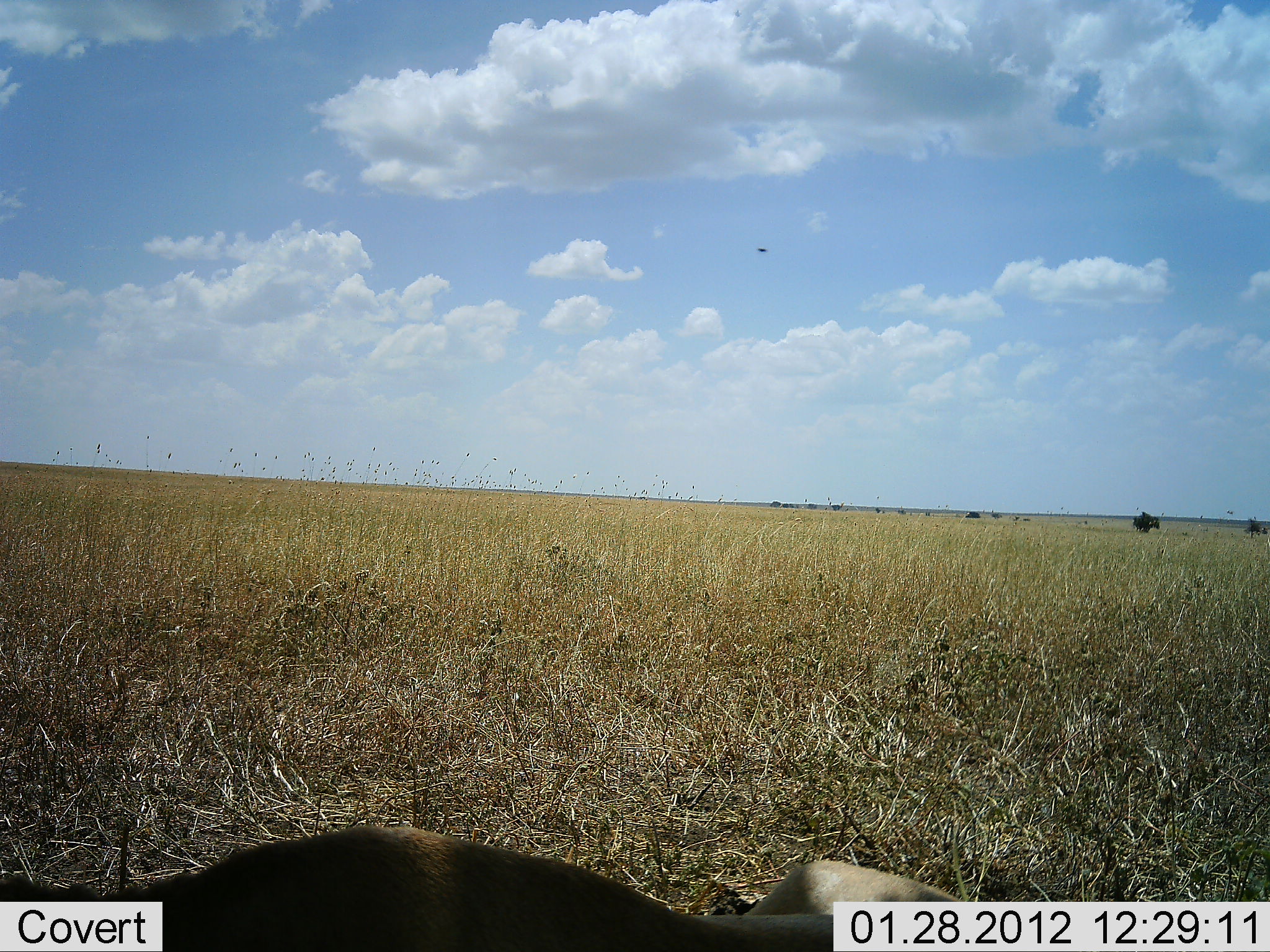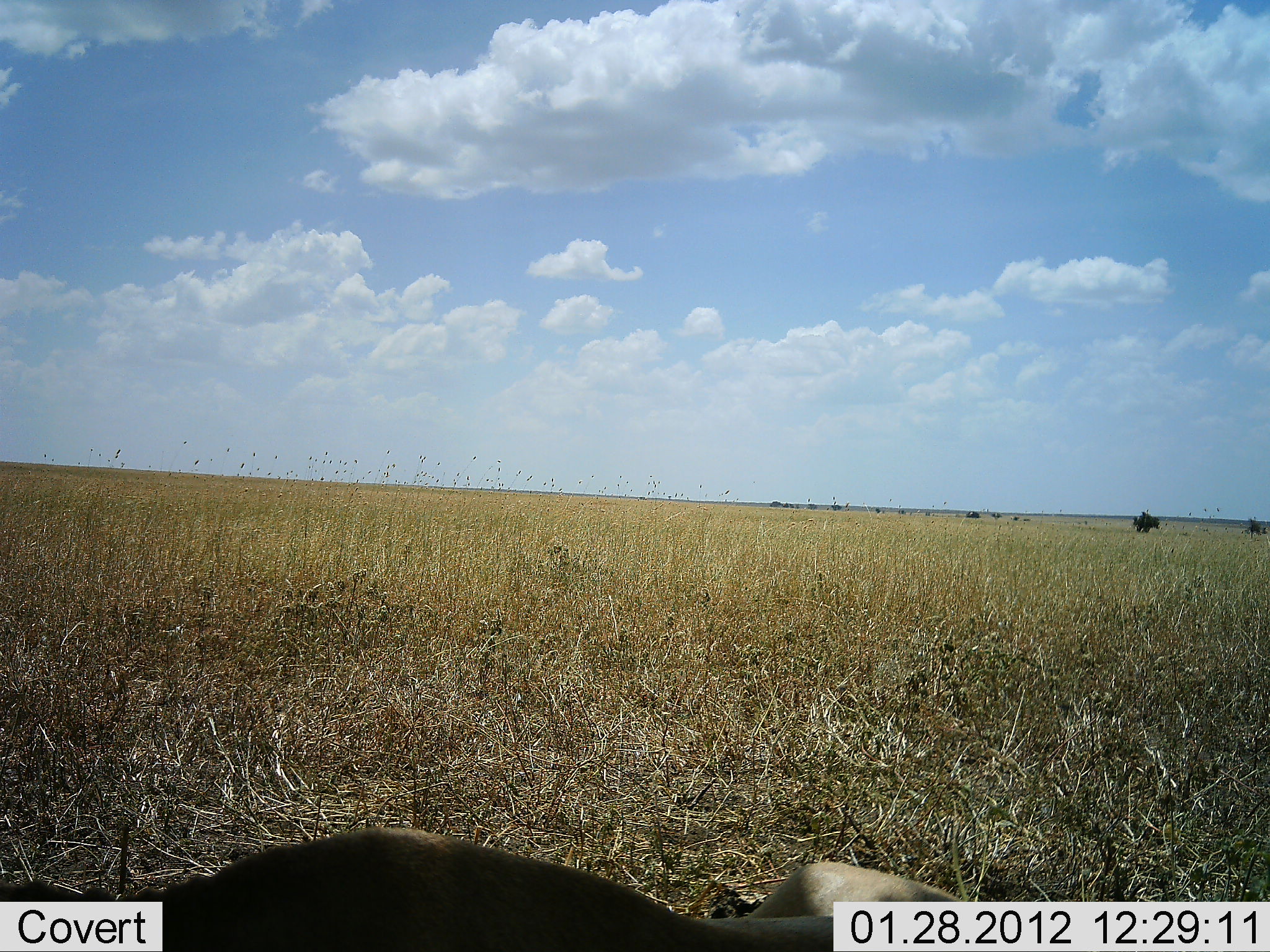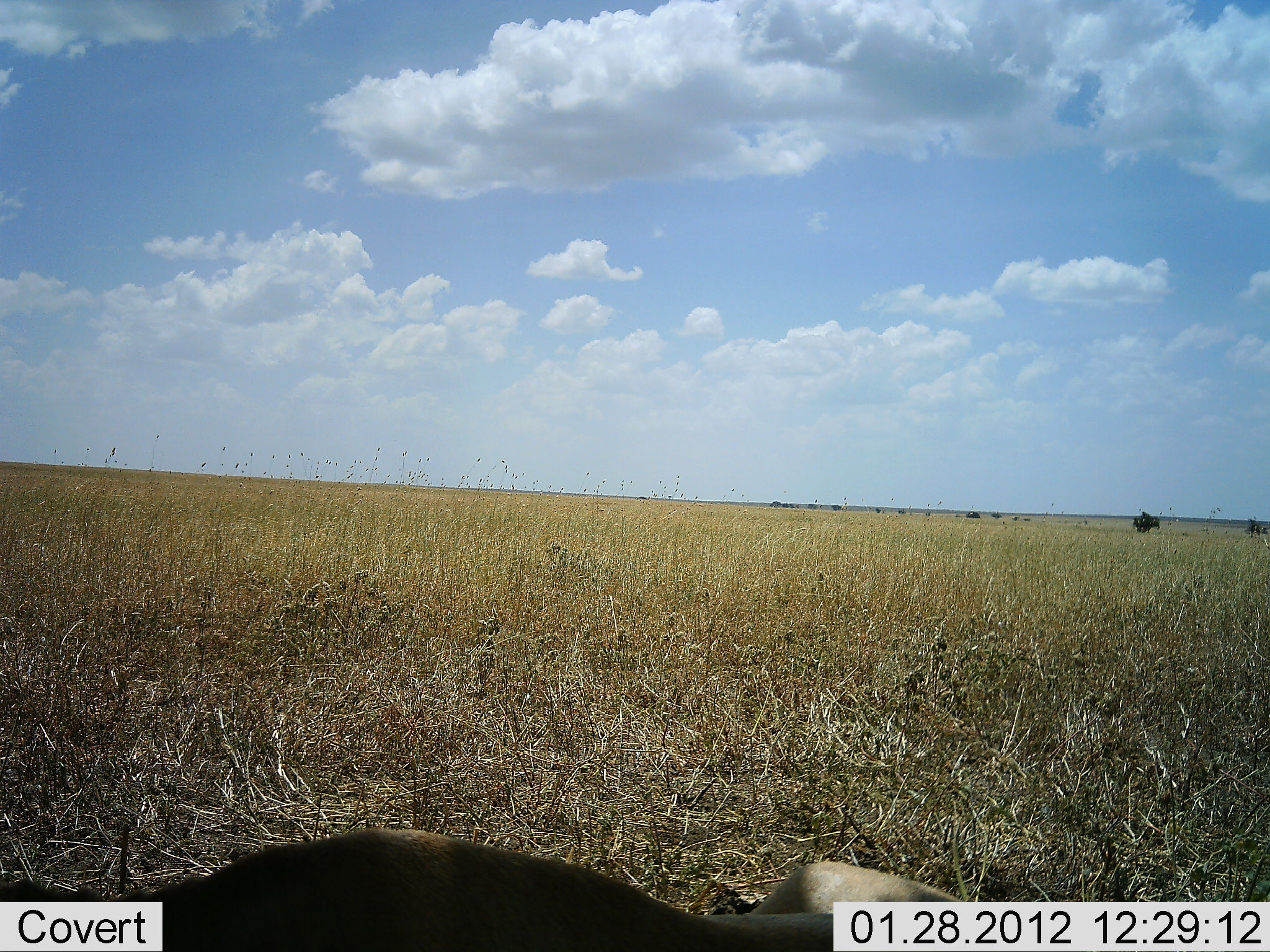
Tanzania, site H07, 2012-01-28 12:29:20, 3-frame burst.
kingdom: Animalia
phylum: Chordata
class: Mammalia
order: Carnivora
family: Felidae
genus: Panthera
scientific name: Panthera leo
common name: lion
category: lionfemale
Lionfemale (lion) (Panthera leo), count 1. Behavior (volunteer vote fractions): standing 0%, resting 100%, moving 0%, interacting 0%. Young present (vote fraction): 0%. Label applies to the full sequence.